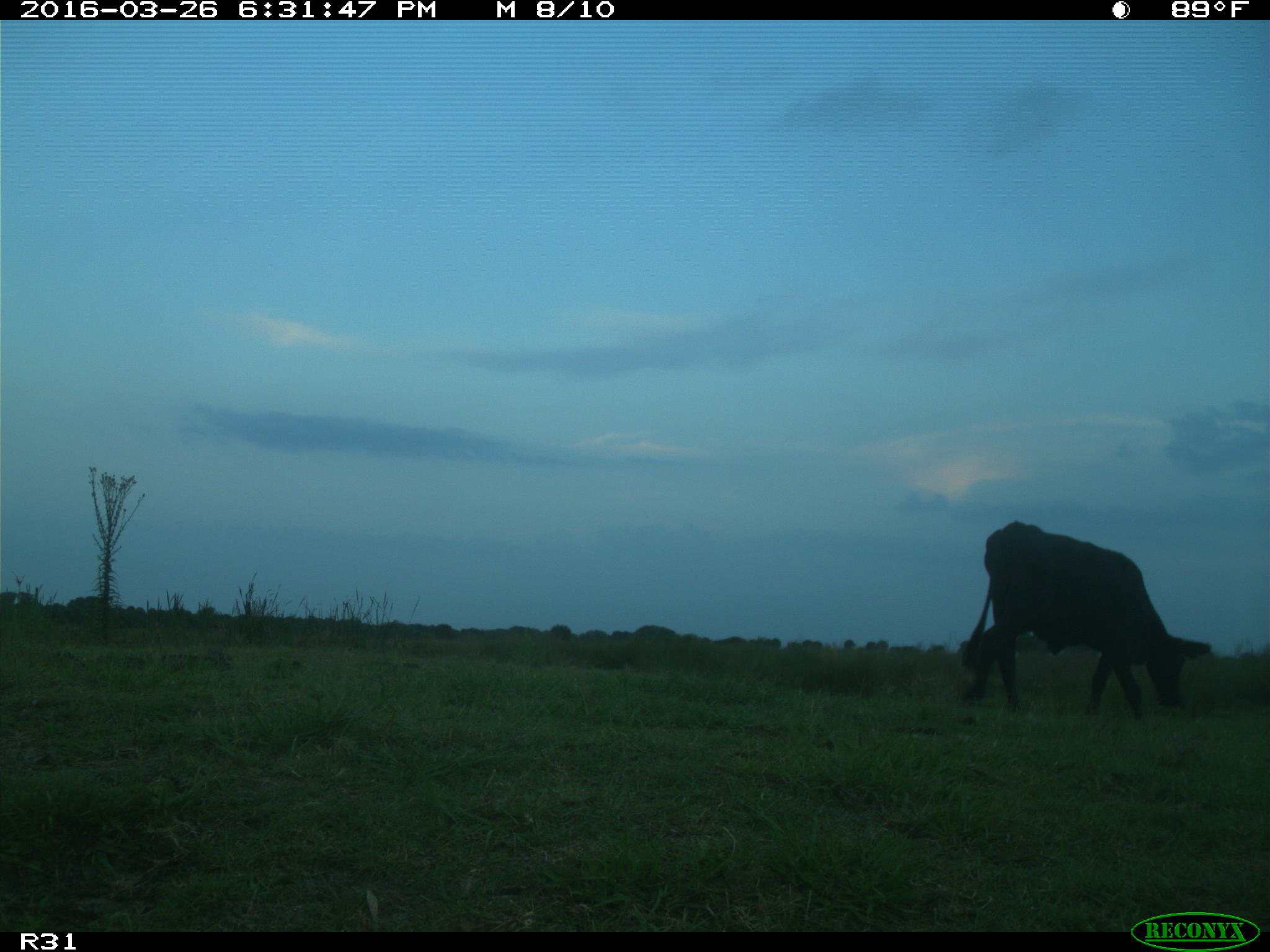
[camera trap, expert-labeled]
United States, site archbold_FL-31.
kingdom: Animalia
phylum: Chordata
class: Mammalia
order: Artiodactyla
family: Bovidae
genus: Bos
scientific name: Bos taurus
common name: domestic cow